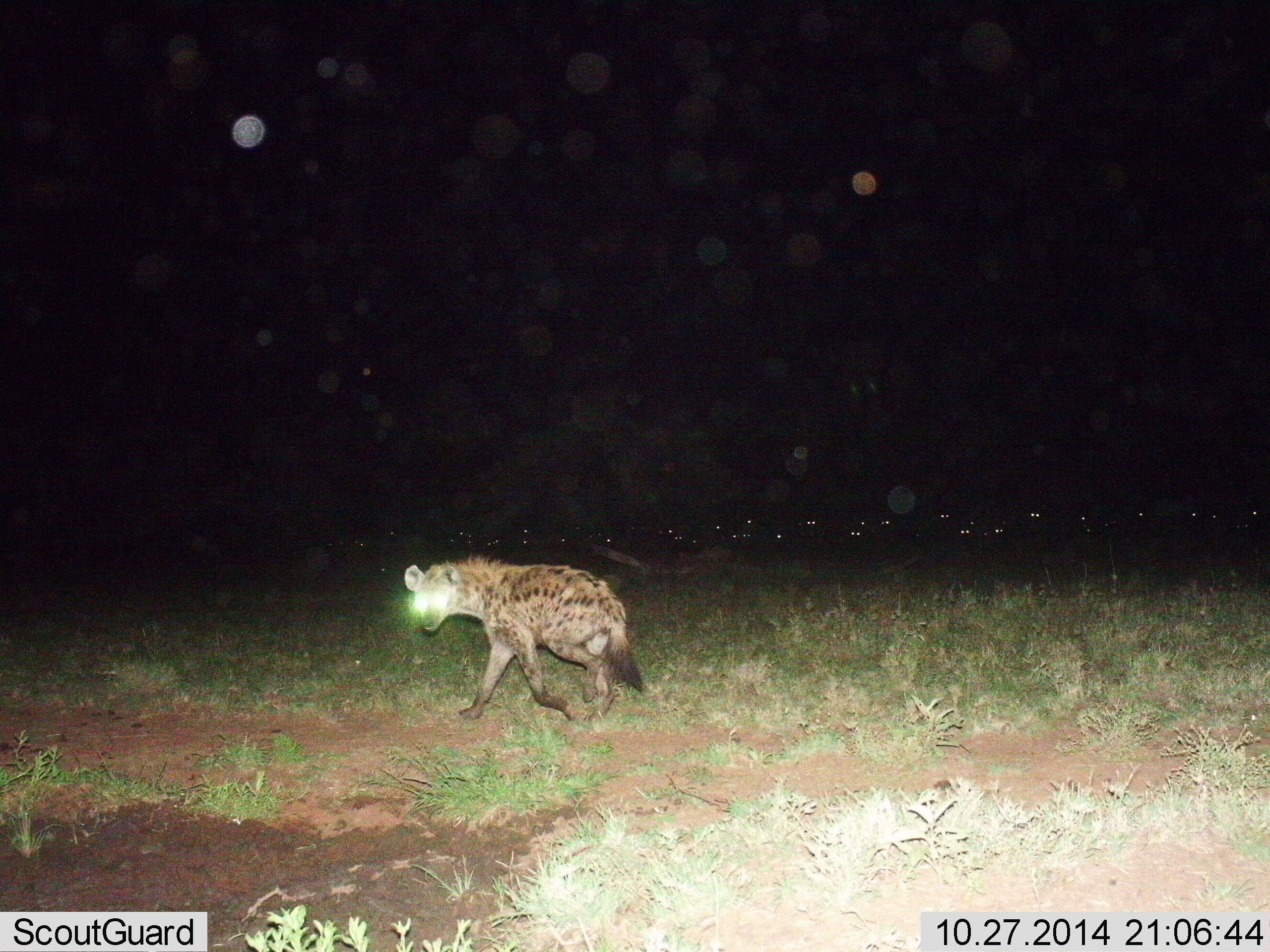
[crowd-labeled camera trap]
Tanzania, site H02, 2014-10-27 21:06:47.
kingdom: Animalia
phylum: Chordata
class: Mammalia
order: Carnivora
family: Hyaenidae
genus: Crocuta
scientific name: Crocuta crocuta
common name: spotted hyena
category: hyenaspotted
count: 1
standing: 0%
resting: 10%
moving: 90%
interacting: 0%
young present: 0%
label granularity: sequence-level